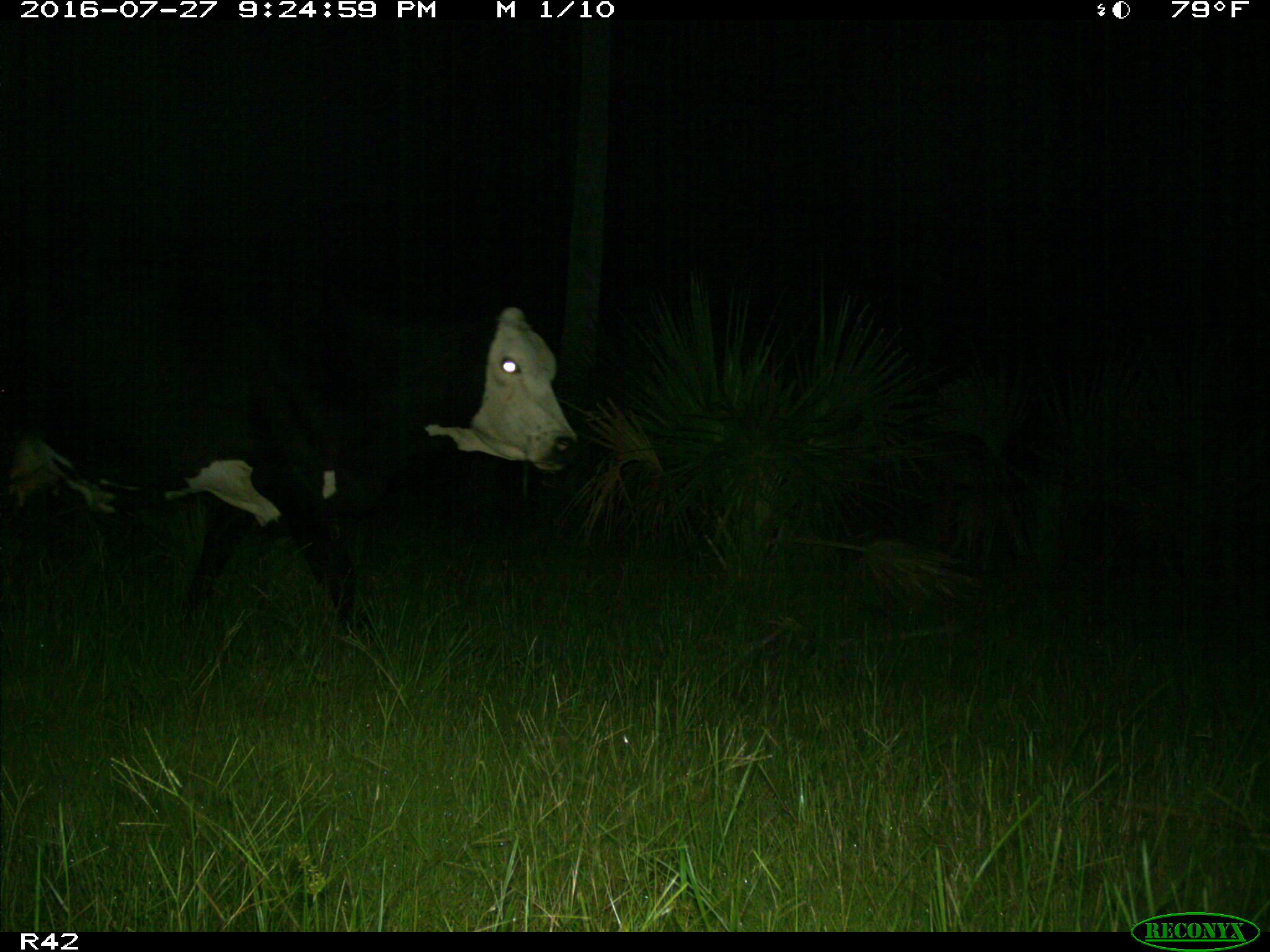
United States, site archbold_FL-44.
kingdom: Animalia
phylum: Chordata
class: Mammalia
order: Artiodactyla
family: Bovidae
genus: Bos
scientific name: Bos taurus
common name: domestic cow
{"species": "Bos taurus (domestic cow)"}